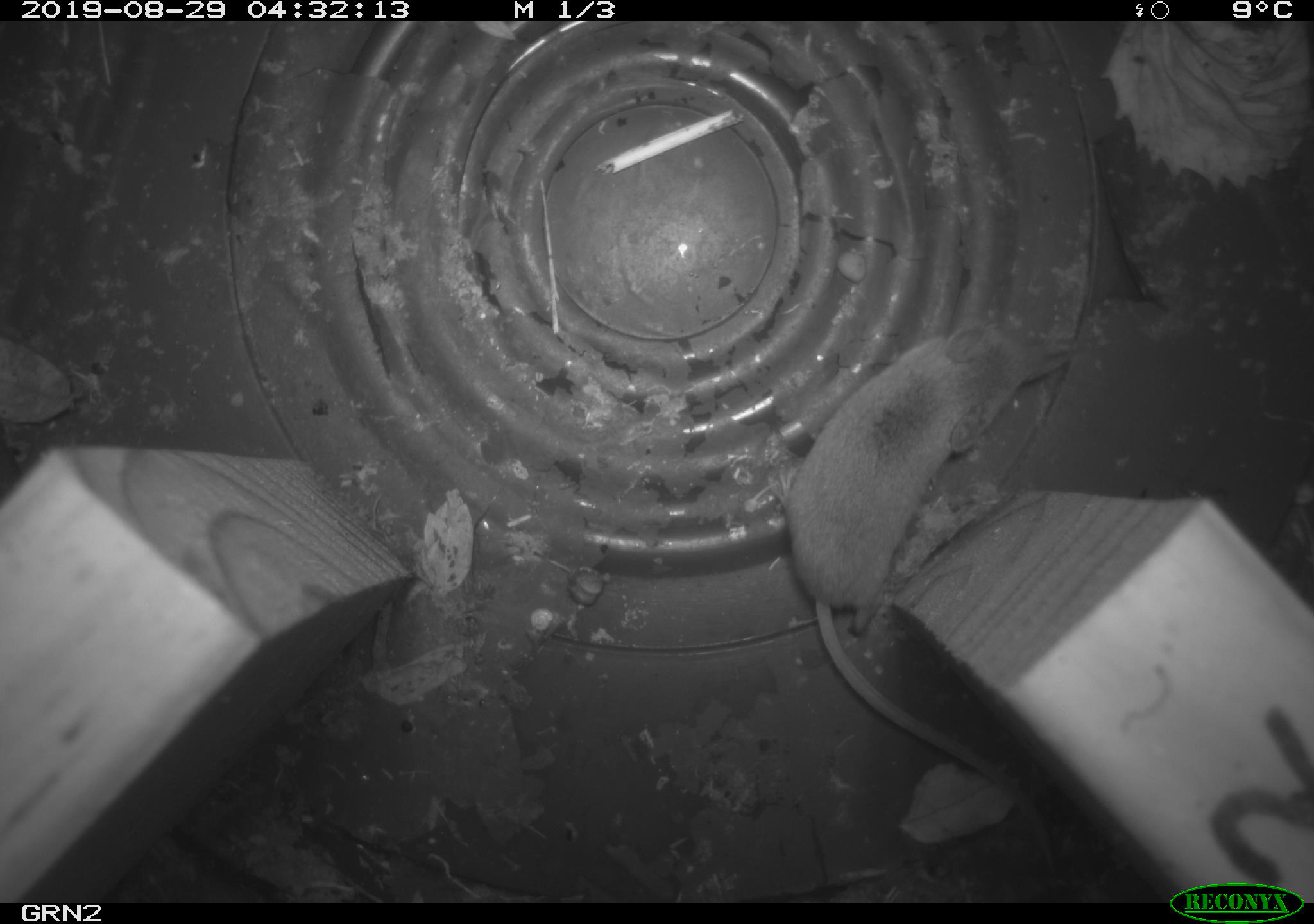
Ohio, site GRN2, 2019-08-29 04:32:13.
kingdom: Animalia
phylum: Chordata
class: Mammalia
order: Eulipotyphla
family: Soricidae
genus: Sorex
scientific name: Sorex cinereus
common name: masked shrew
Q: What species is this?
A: Masked shrew (Sorex cinereus).